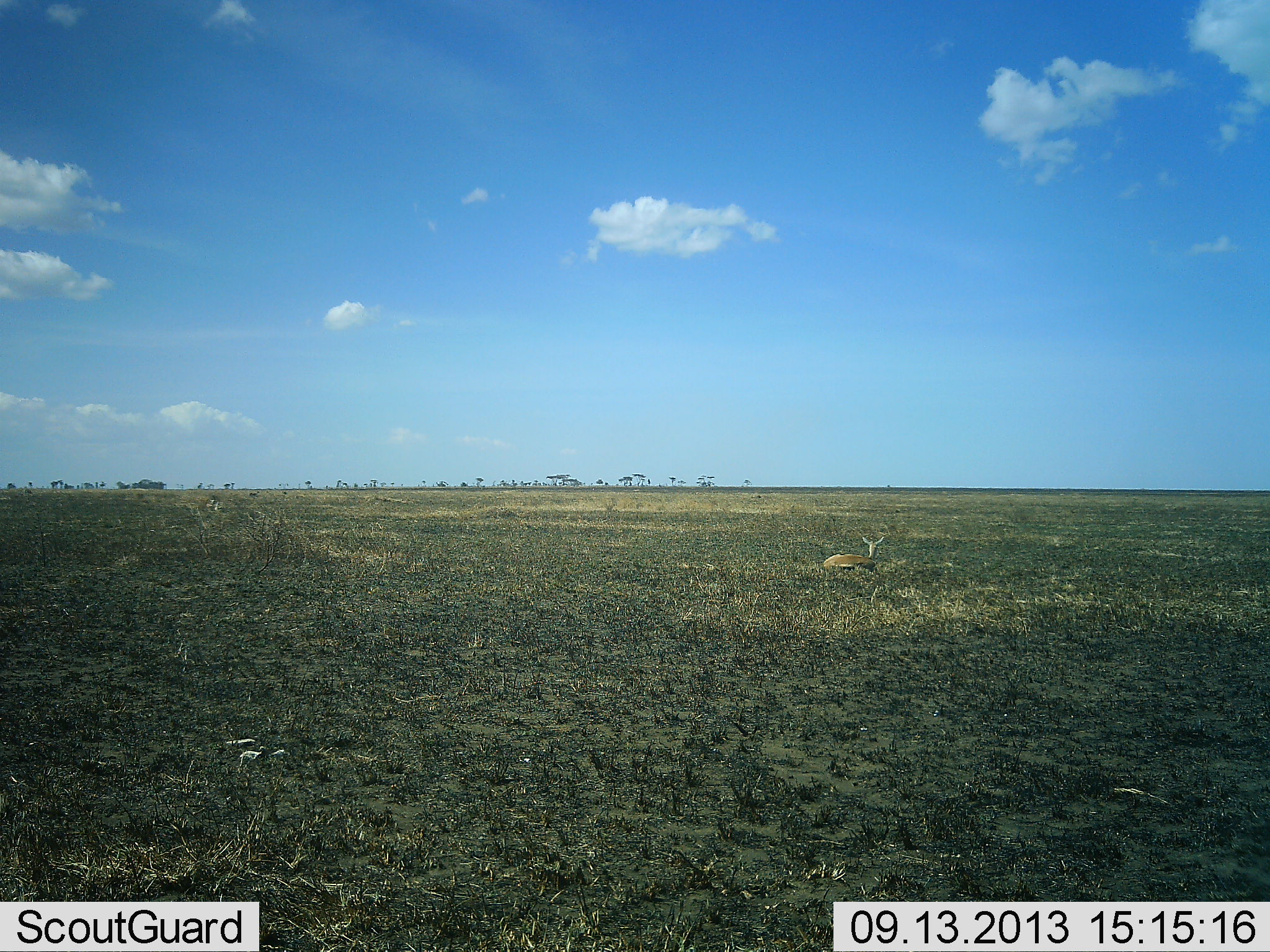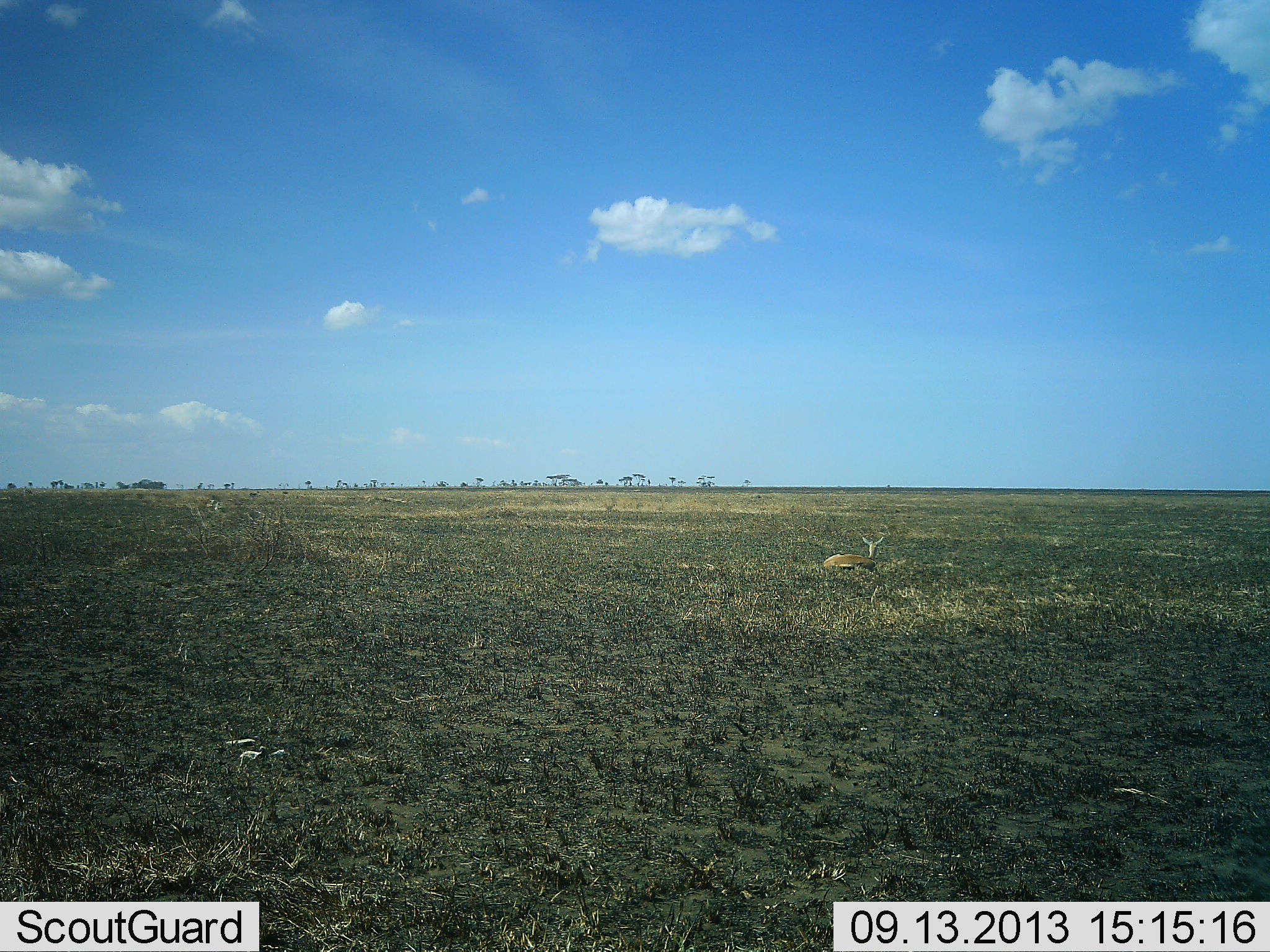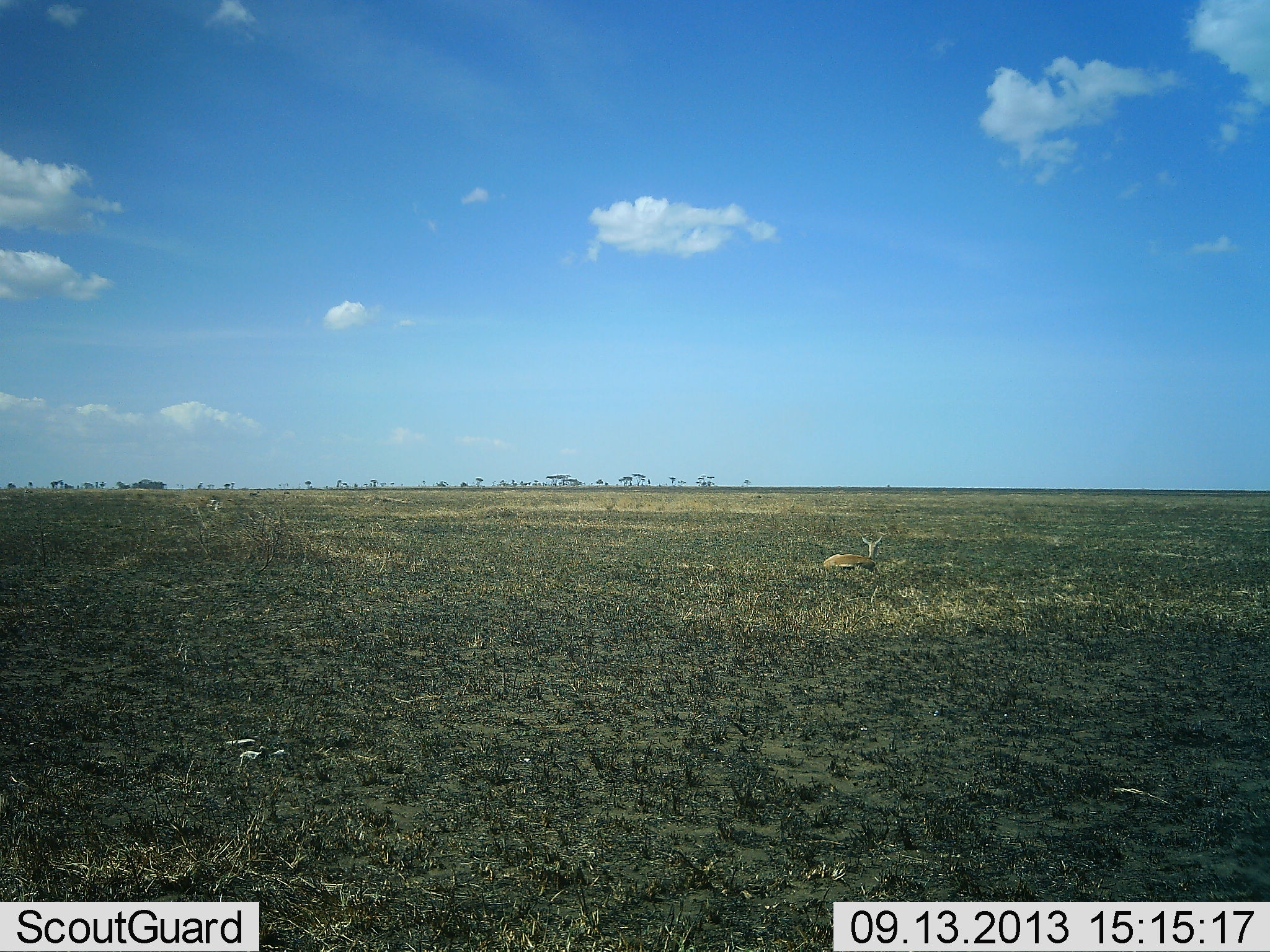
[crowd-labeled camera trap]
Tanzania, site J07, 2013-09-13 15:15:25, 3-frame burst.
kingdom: Animalia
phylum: Chordata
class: Mammalia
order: Artiodactyla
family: Bovidae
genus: Nanger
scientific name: Nanger granti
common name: grant's gazelle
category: gazellegrants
Gazellegrants (grant's gazelle) (Nanger granti), count 1. Behavior (volunteer vote fractions): standing 0%, resting 100%, moving 0%, interacting 0%. Young present (vote fraction): 0%. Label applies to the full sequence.